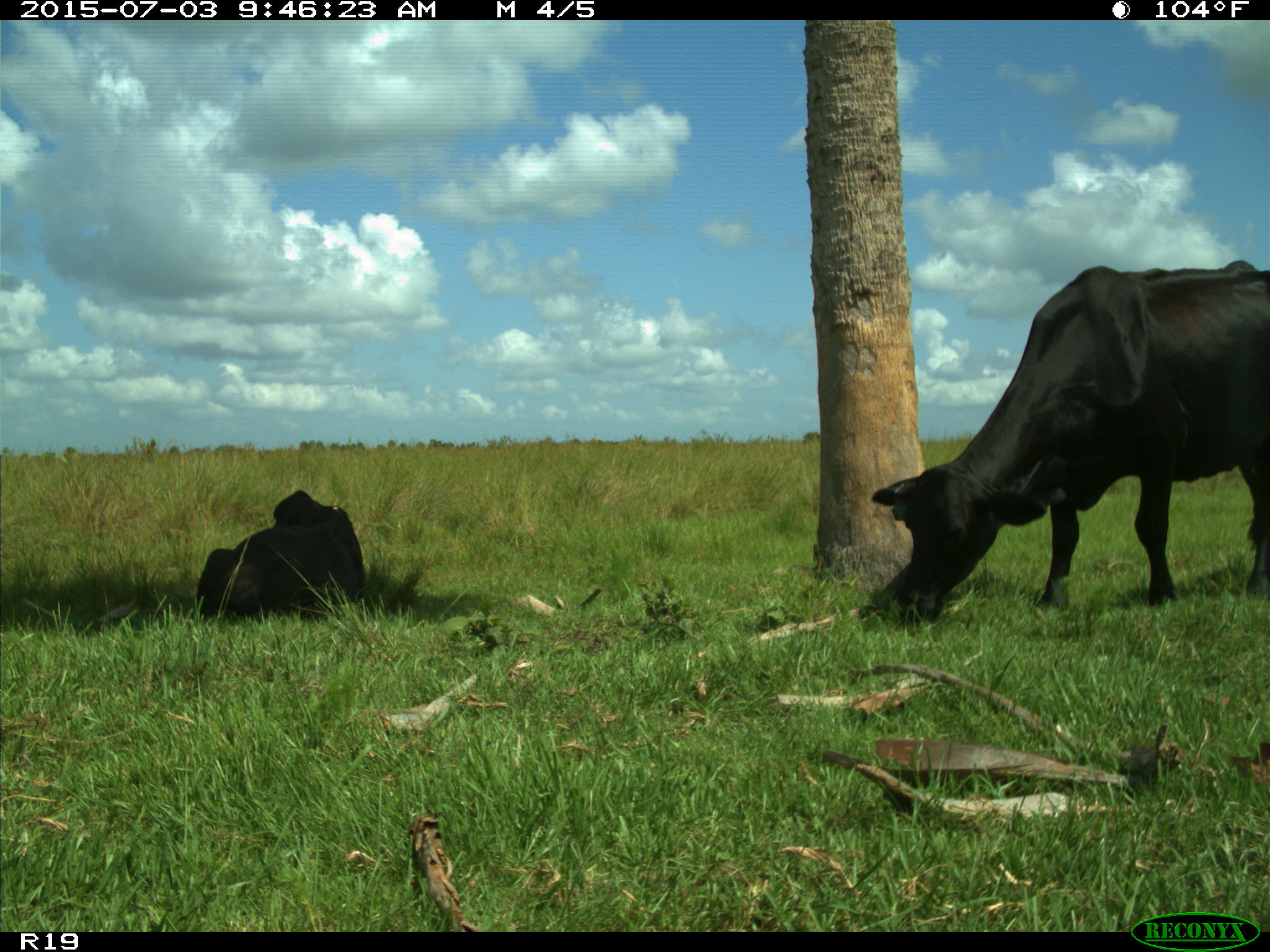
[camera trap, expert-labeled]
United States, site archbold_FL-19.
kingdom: Animalia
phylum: Chordata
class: Mammalia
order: Artiodactyla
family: Bovidae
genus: Bos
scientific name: Bos taurus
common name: domestic cow